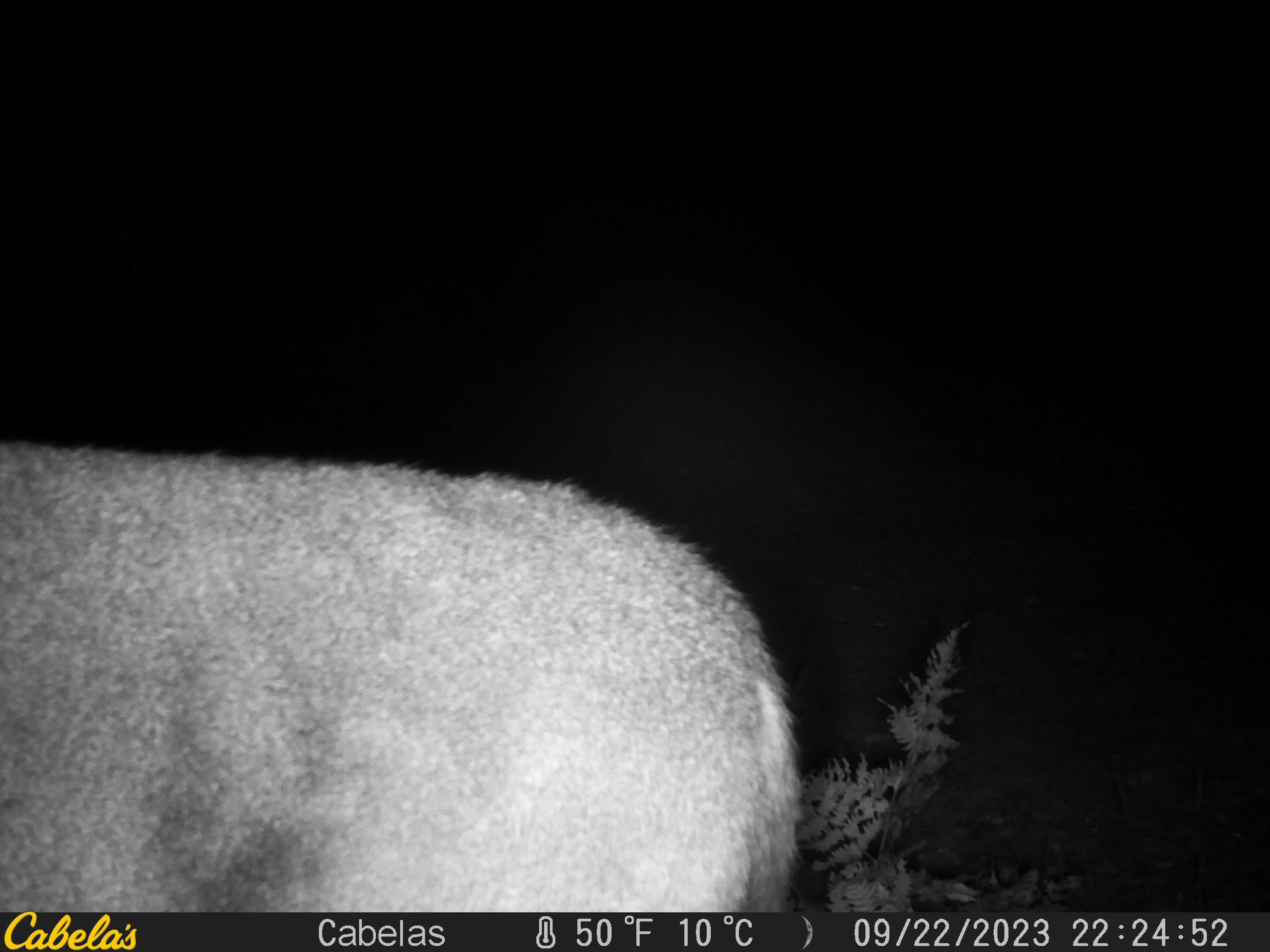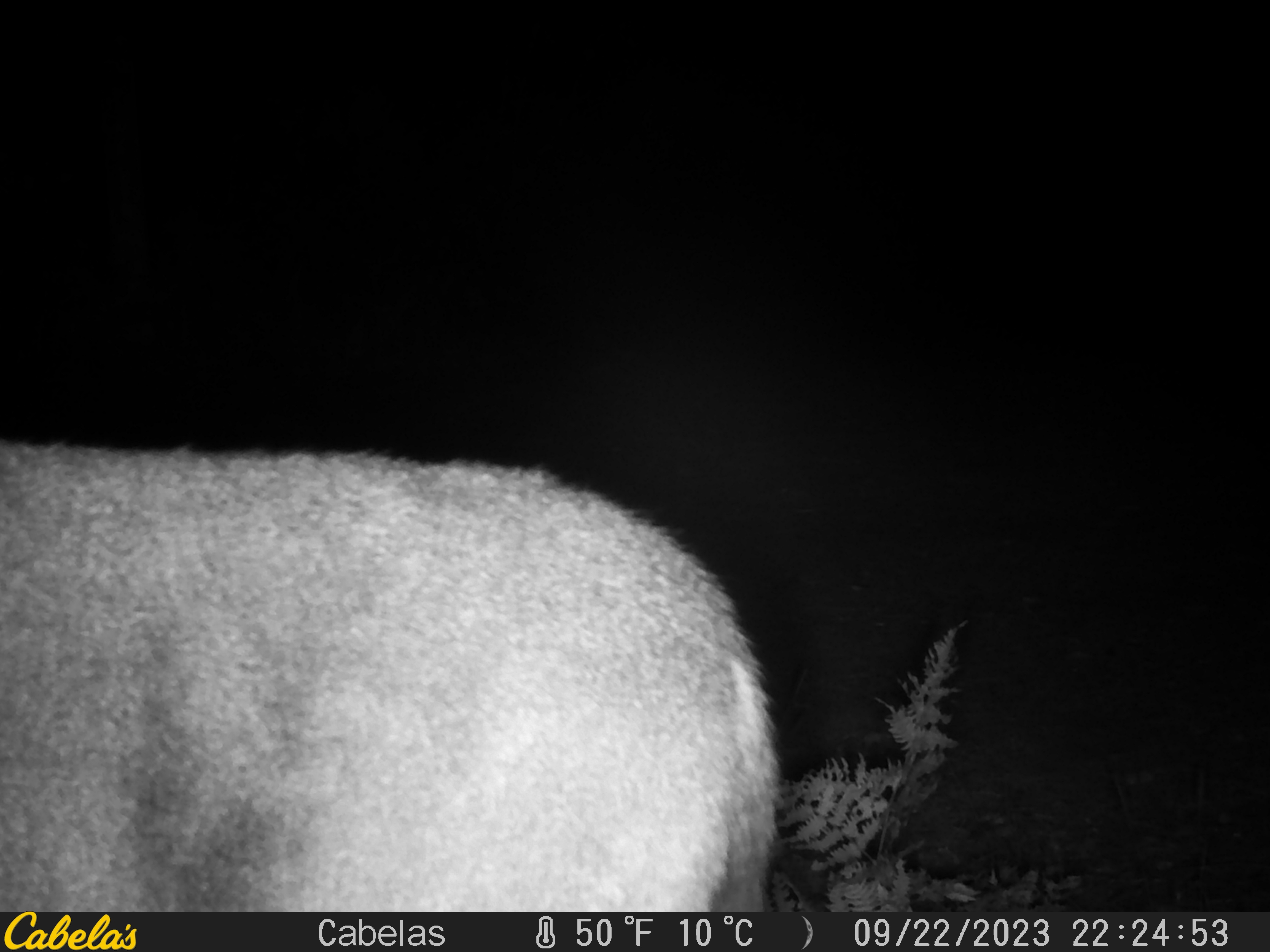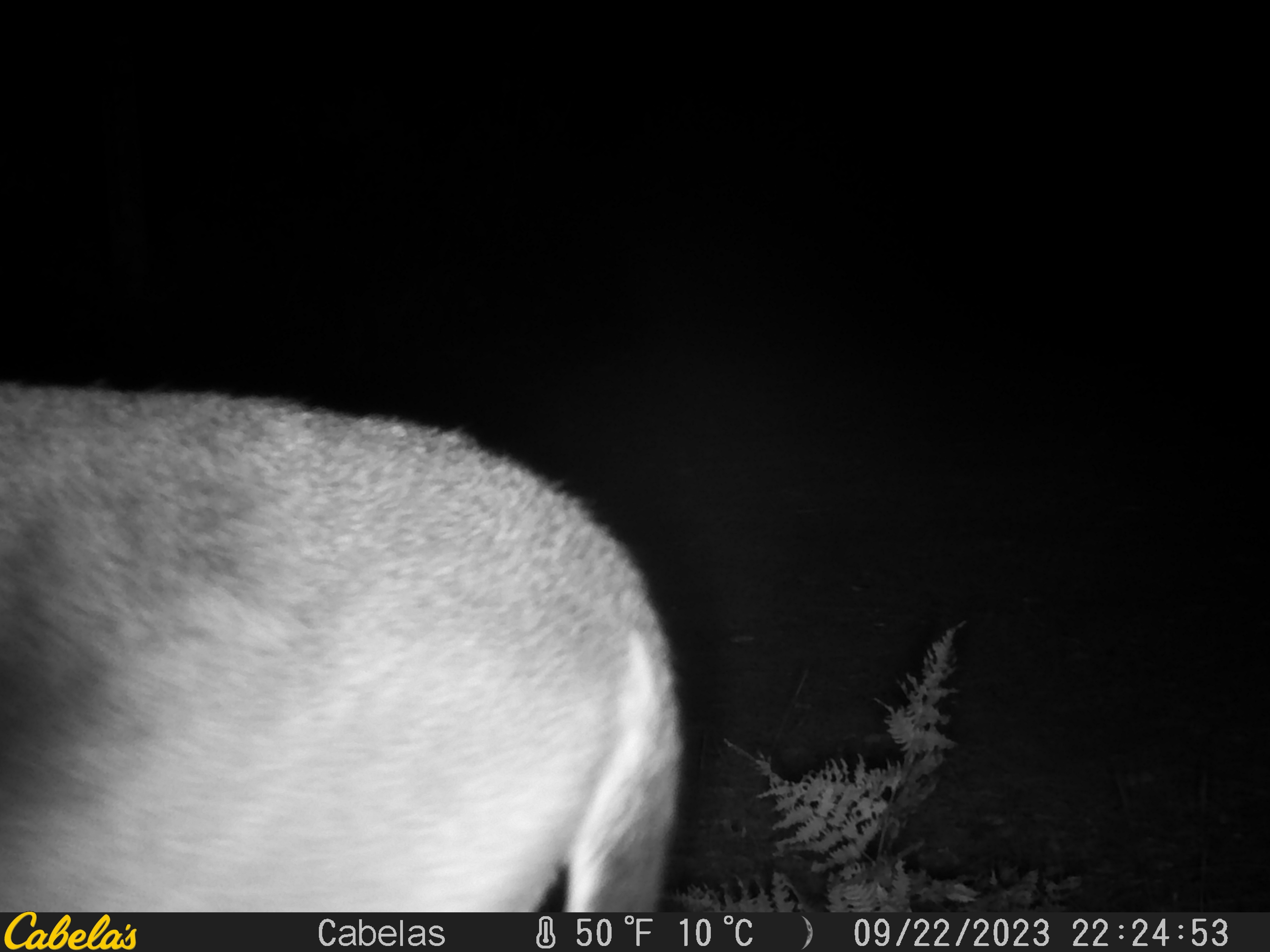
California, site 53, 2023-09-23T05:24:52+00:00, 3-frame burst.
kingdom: Animalia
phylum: Chordata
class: Mammalia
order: Artiodactyla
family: Cervidae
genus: Odocoileus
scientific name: Odocoileus hemionus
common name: mule deer